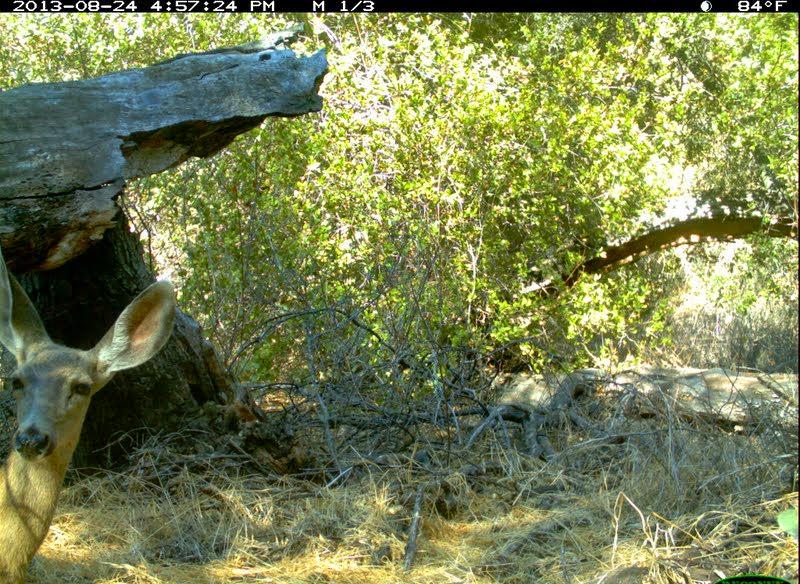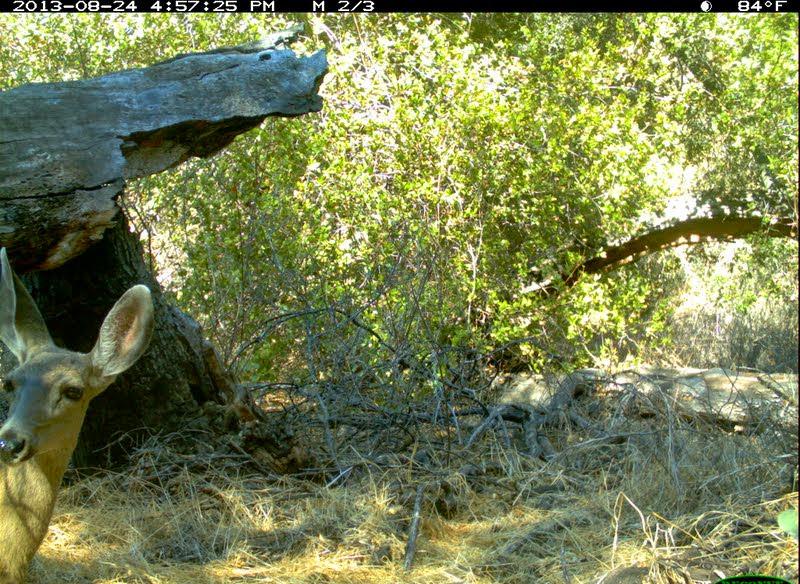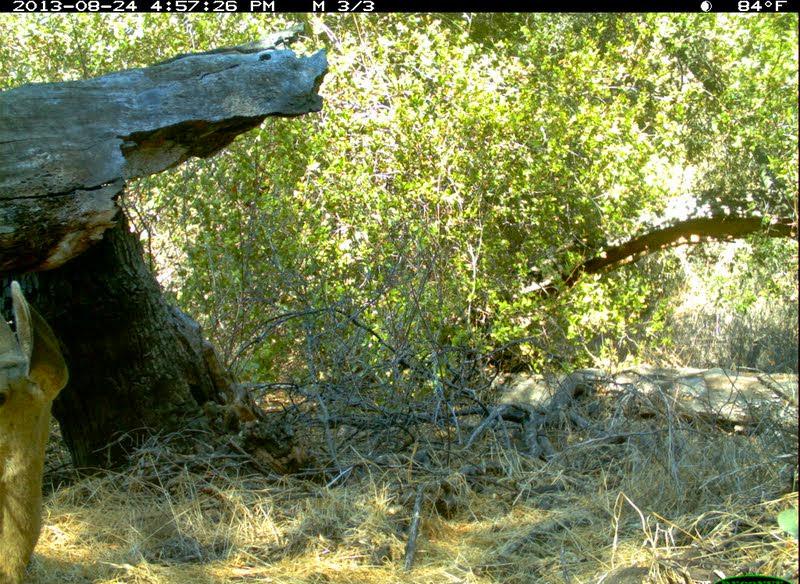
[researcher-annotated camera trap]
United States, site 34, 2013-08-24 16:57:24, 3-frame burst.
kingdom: Animalia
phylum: Chordata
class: Mammalia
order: Artiodactyla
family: Cervidae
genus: Odocoileus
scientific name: Odocoileus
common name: deer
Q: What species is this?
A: Deer (Odocoileus).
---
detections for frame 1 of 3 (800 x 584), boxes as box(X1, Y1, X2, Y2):
deer: box(0, 250, 174, 584)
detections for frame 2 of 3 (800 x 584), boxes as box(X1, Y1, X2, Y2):
deer: box(0, 247, 154, 583)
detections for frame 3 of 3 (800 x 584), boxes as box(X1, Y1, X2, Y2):
deer: box(2, 280, 70, 584)